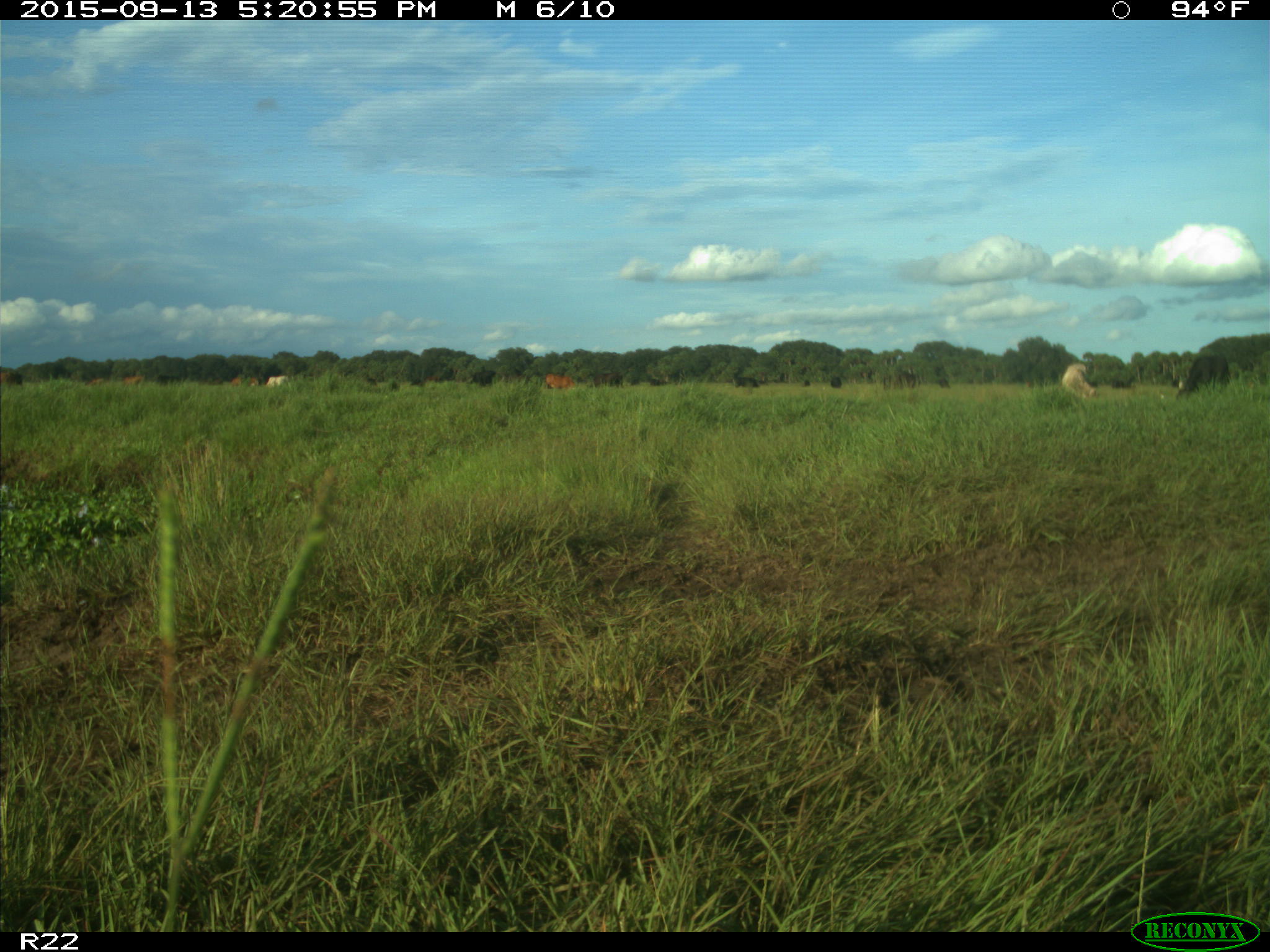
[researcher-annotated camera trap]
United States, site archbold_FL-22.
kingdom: Animalia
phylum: Chordata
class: Mammalia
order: Artiodactyla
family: Bovidae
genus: Bos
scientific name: Bos taurus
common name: domestic cow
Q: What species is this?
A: Bos taurus (domestic cow).